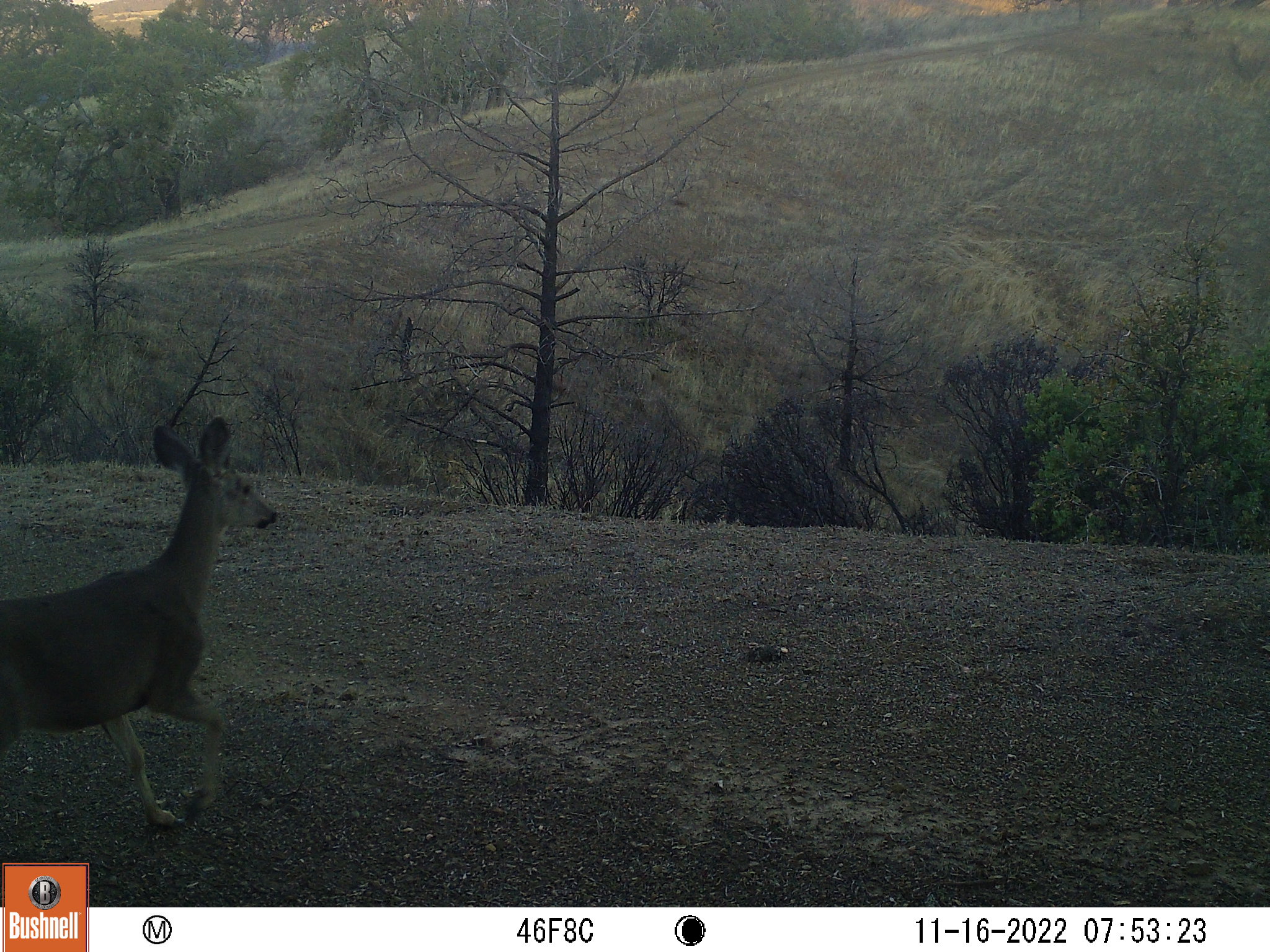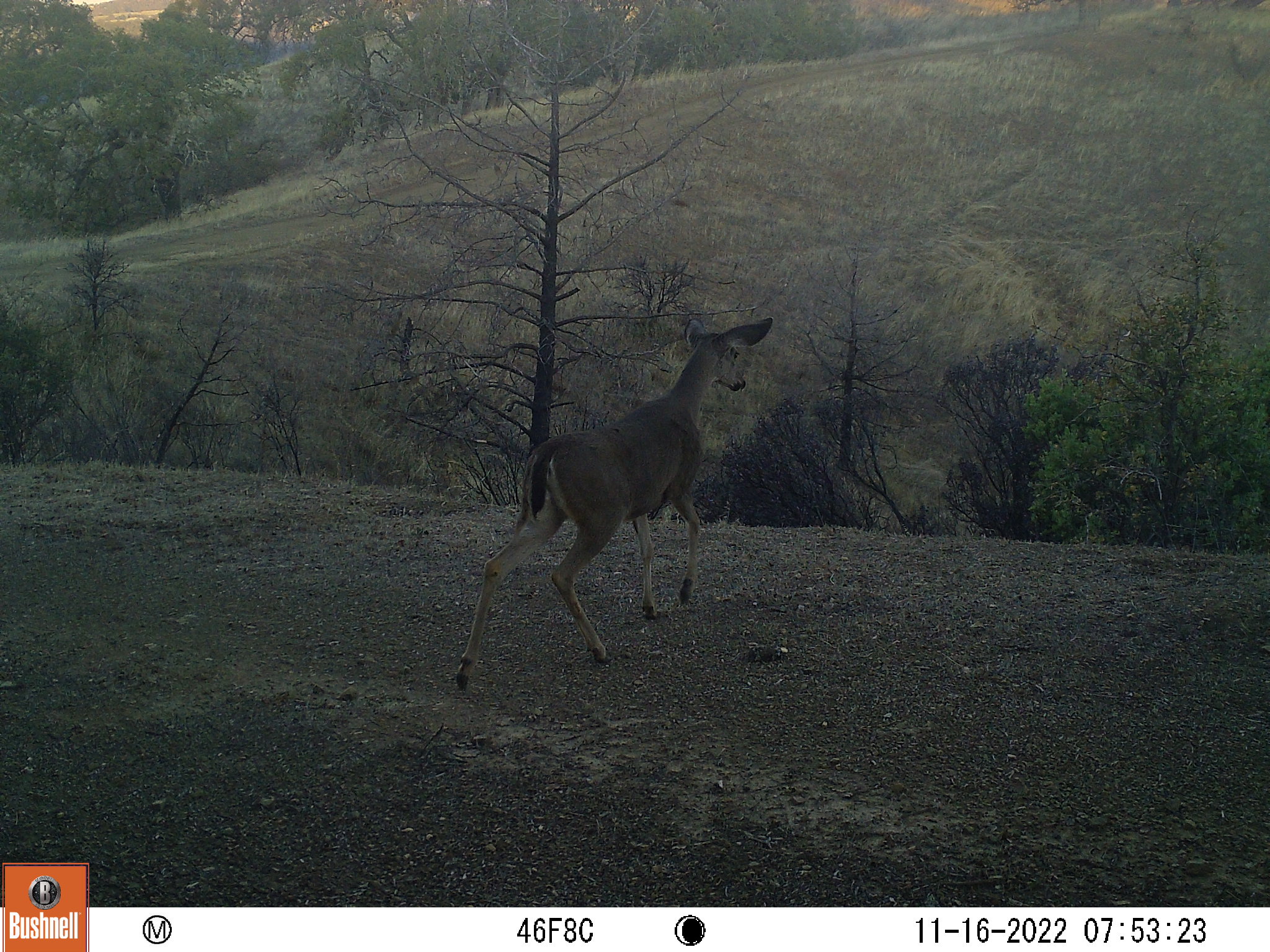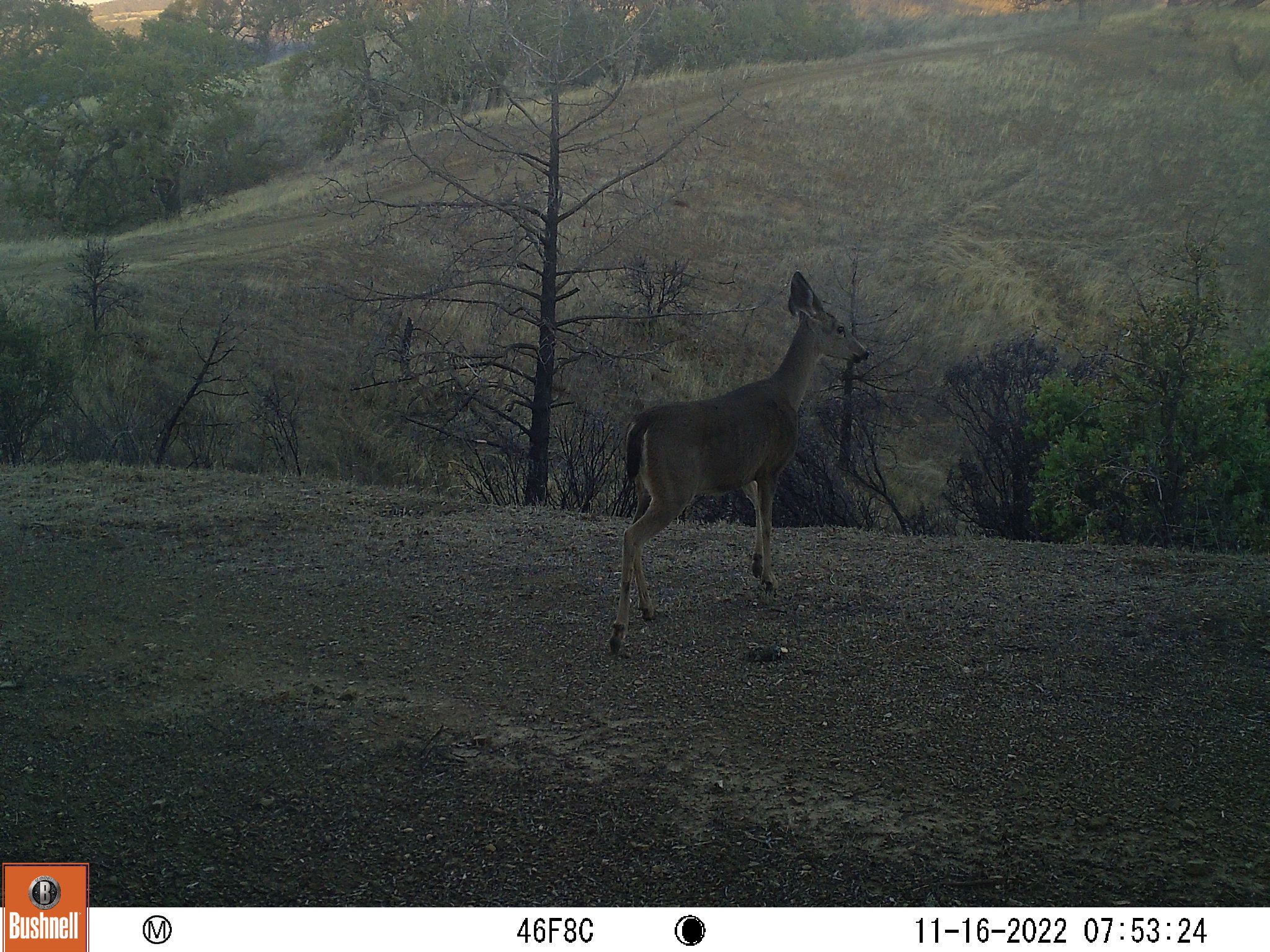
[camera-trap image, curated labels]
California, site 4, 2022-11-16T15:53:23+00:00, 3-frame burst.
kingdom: Animalia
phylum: Chordata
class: Mammalia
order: Artiodactyla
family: Cervidae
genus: Odocoileus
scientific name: Odocoileus hemionus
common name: mule deer